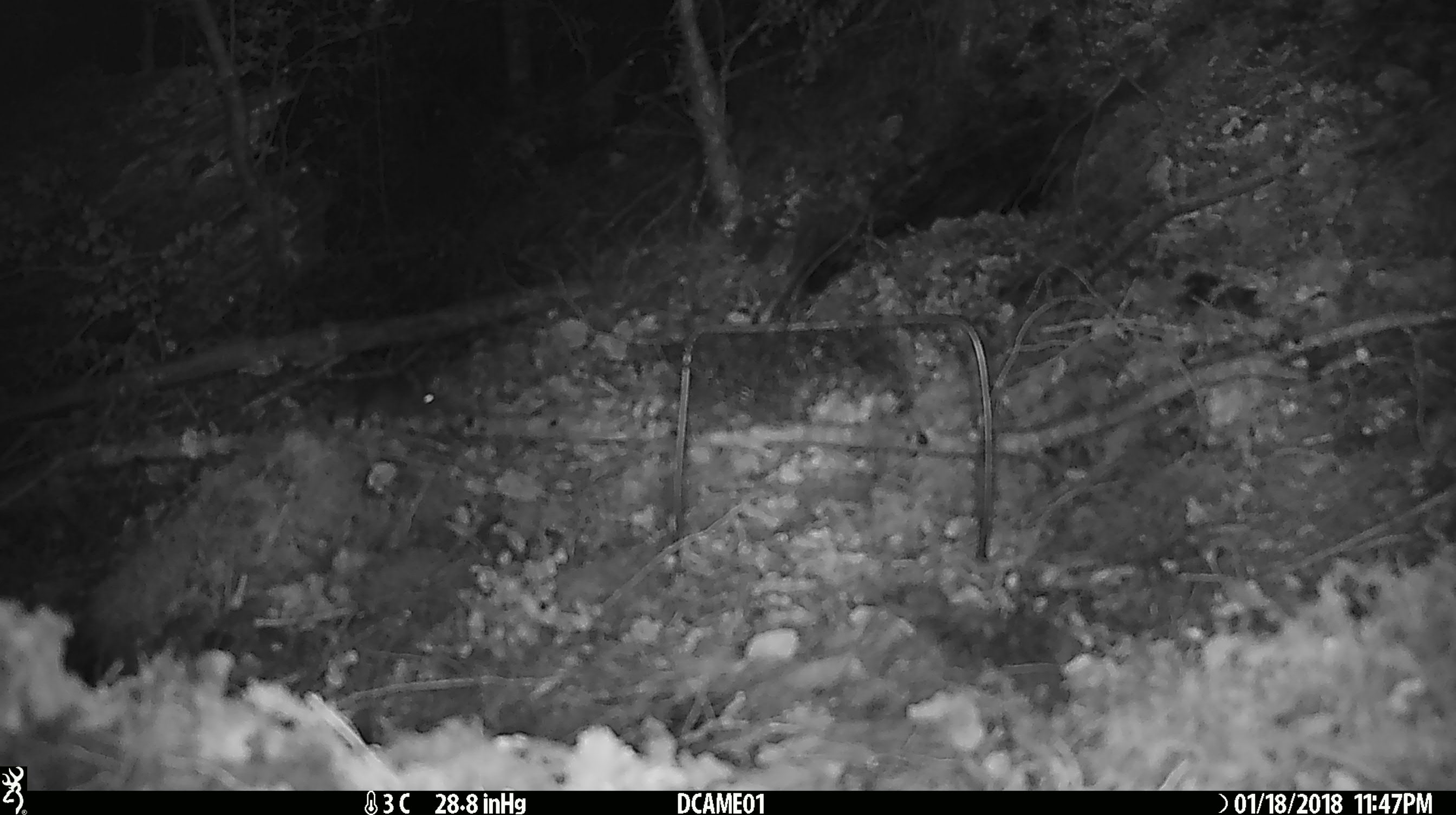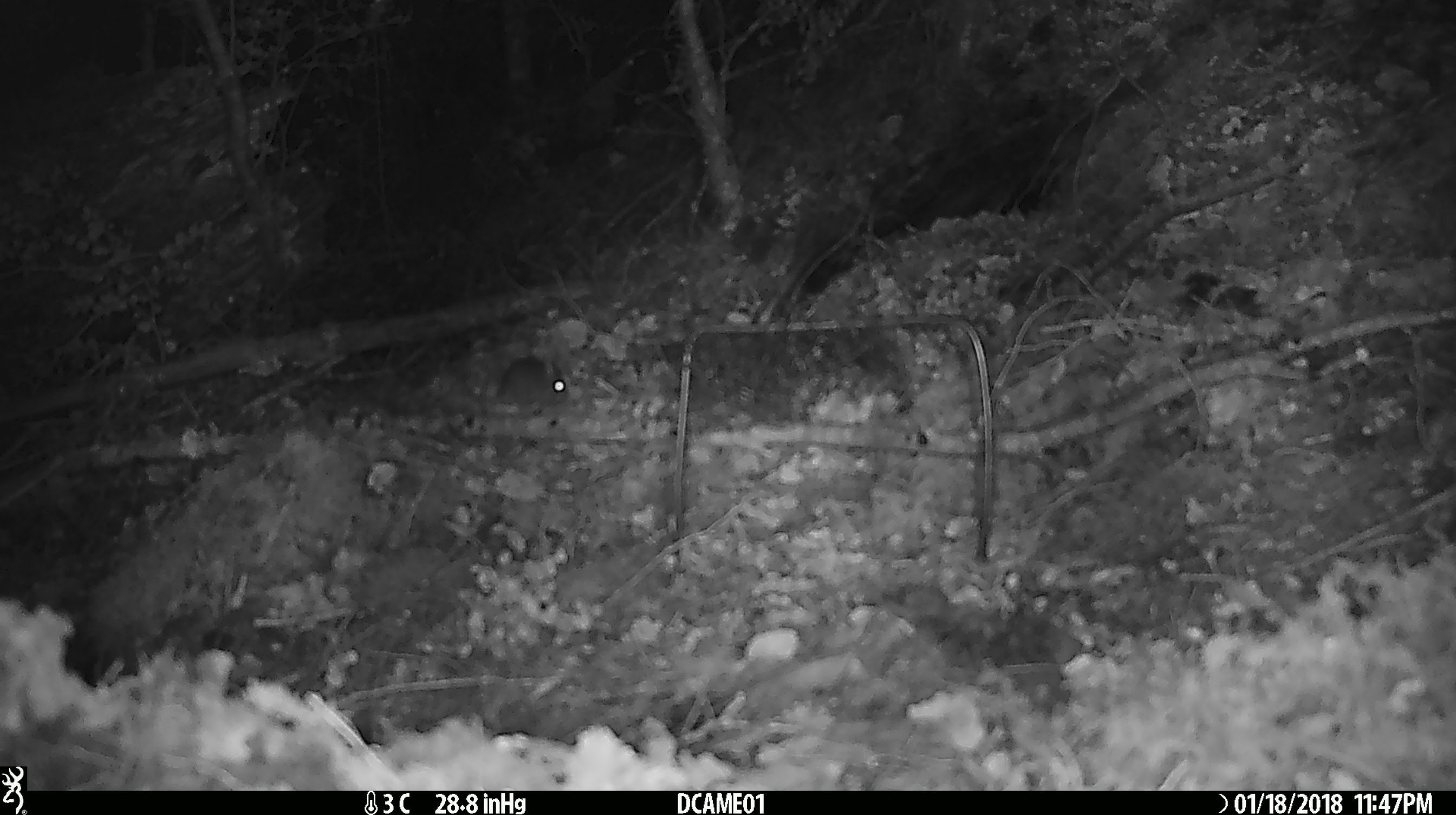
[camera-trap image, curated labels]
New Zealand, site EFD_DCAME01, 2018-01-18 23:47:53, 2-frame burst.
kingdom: Animalia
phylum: Chordata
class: Mammalia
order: Rodentia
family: Muridae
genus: Mus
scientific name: Mus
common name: mouse